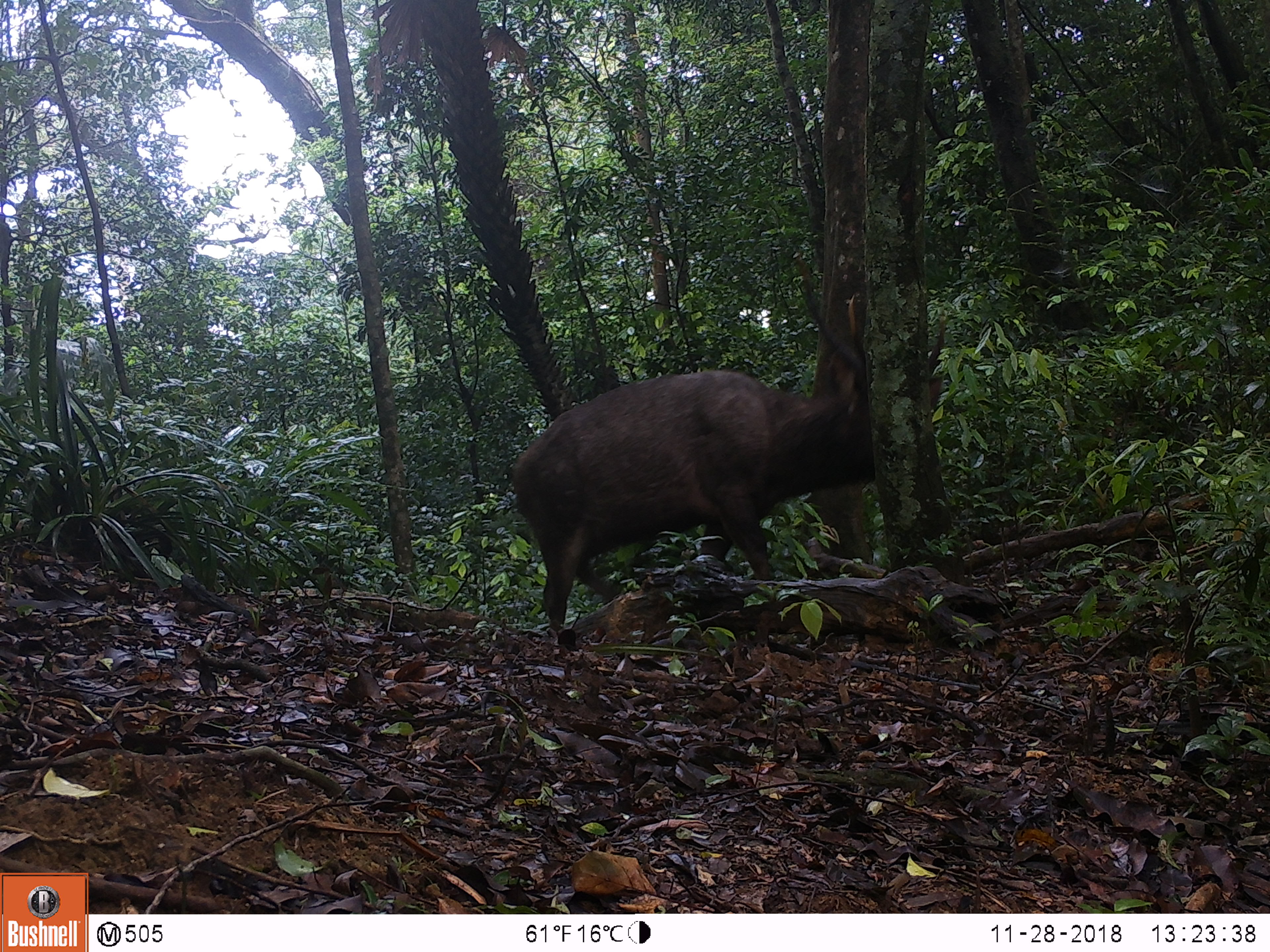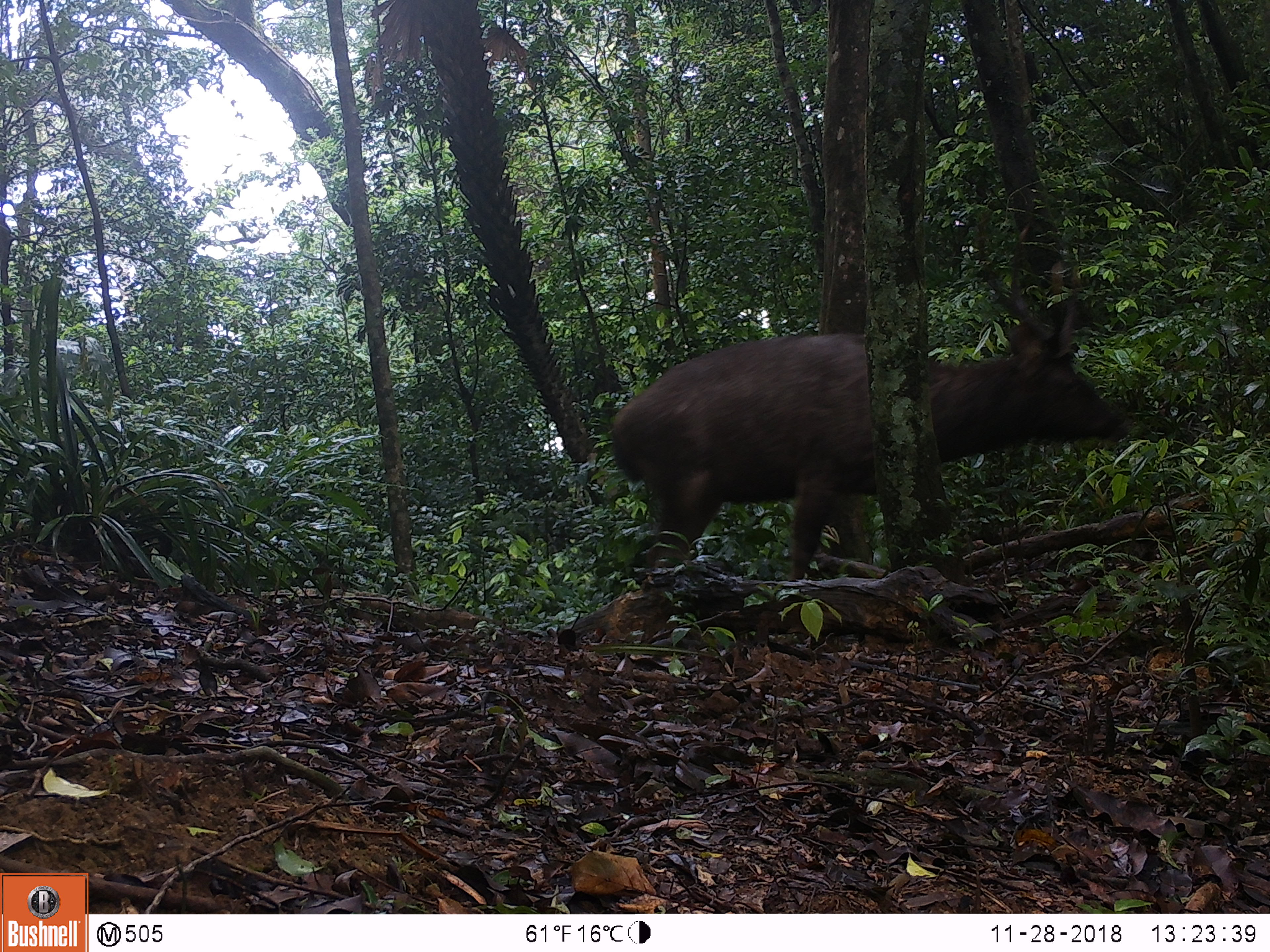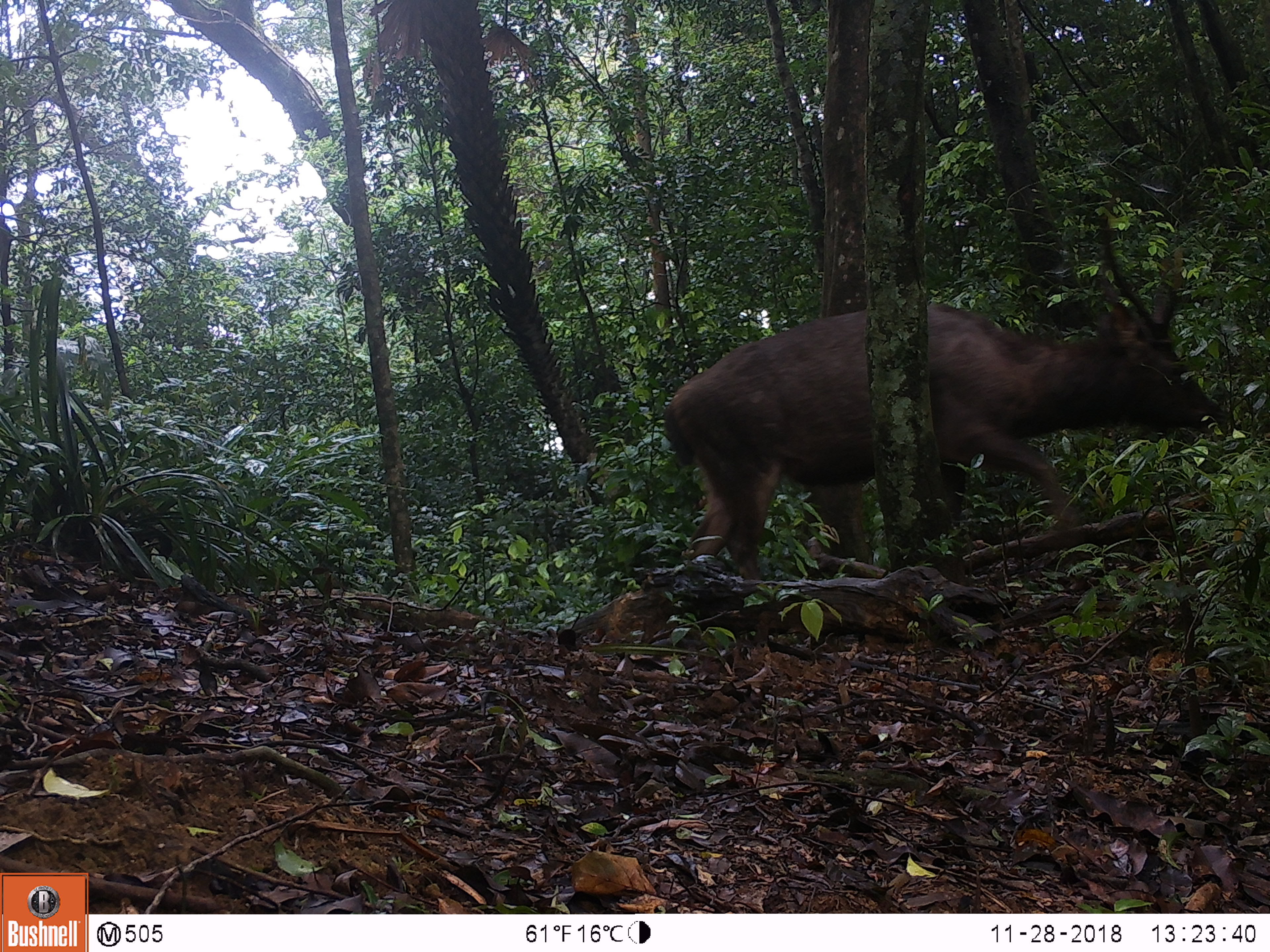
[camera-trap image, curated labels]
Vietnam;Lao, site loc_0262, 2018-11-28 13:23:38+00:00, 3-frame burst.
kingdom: Animalia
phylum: Chordata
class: Mammalia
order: Artiodactyla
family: Cervidae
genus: Rusa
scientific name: Rusa unicolor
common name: sambar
Sambar (Rusa unicolor). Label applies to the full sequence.